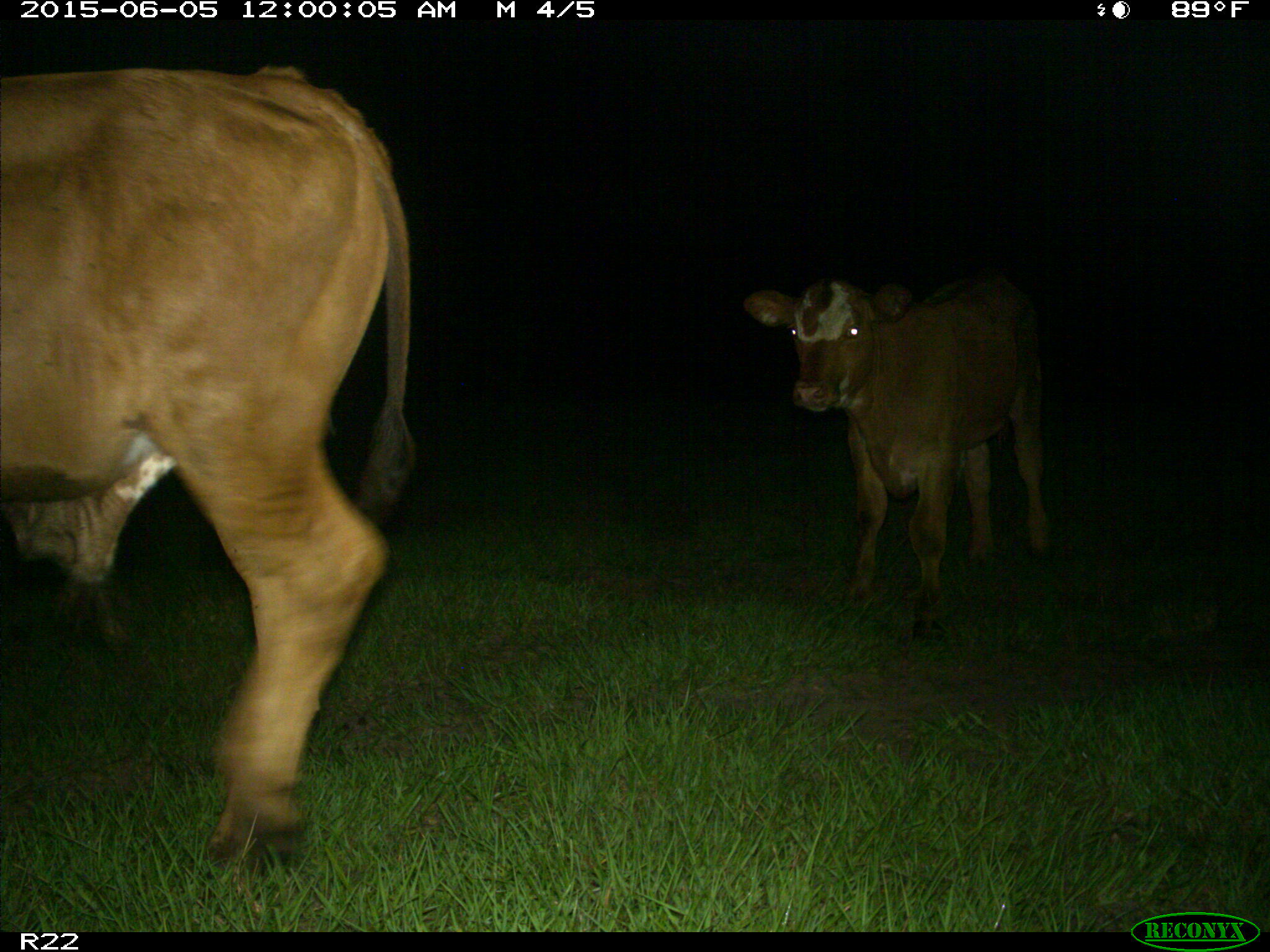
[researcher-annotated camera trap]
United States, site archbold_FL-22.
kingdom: Animalia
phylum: Chordata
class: Mammalia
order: Artiodactyla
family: Bovidae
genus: Bos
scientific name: Bos taurus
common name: domestic cow